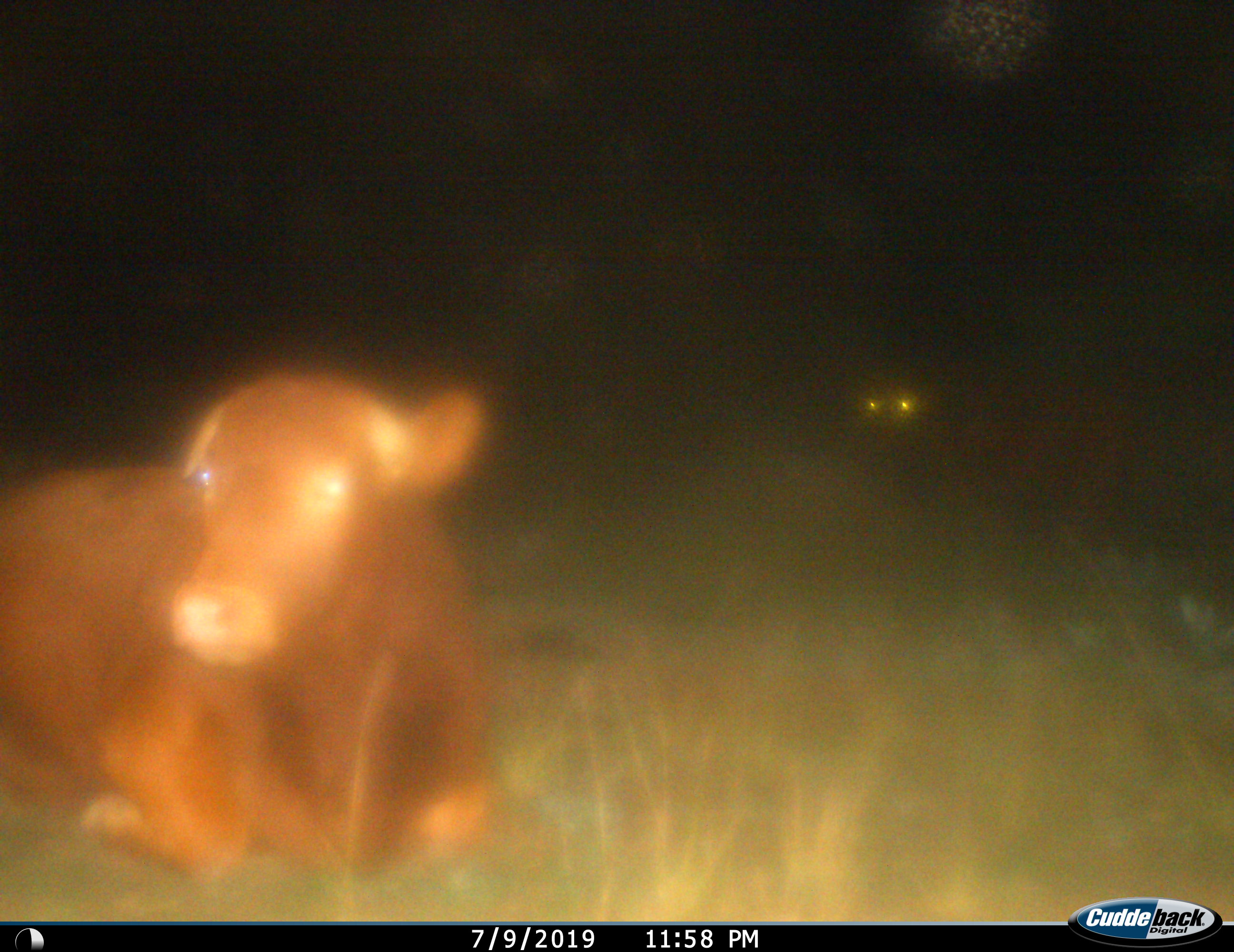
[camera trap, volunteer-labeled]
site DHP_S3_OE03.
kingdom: Animalia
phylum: Chordata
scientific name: Vertebrata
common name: domestic animal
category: domesticanimal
Domesticanimal (domestic animal) (Vertebrata), count 2. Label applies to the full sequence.